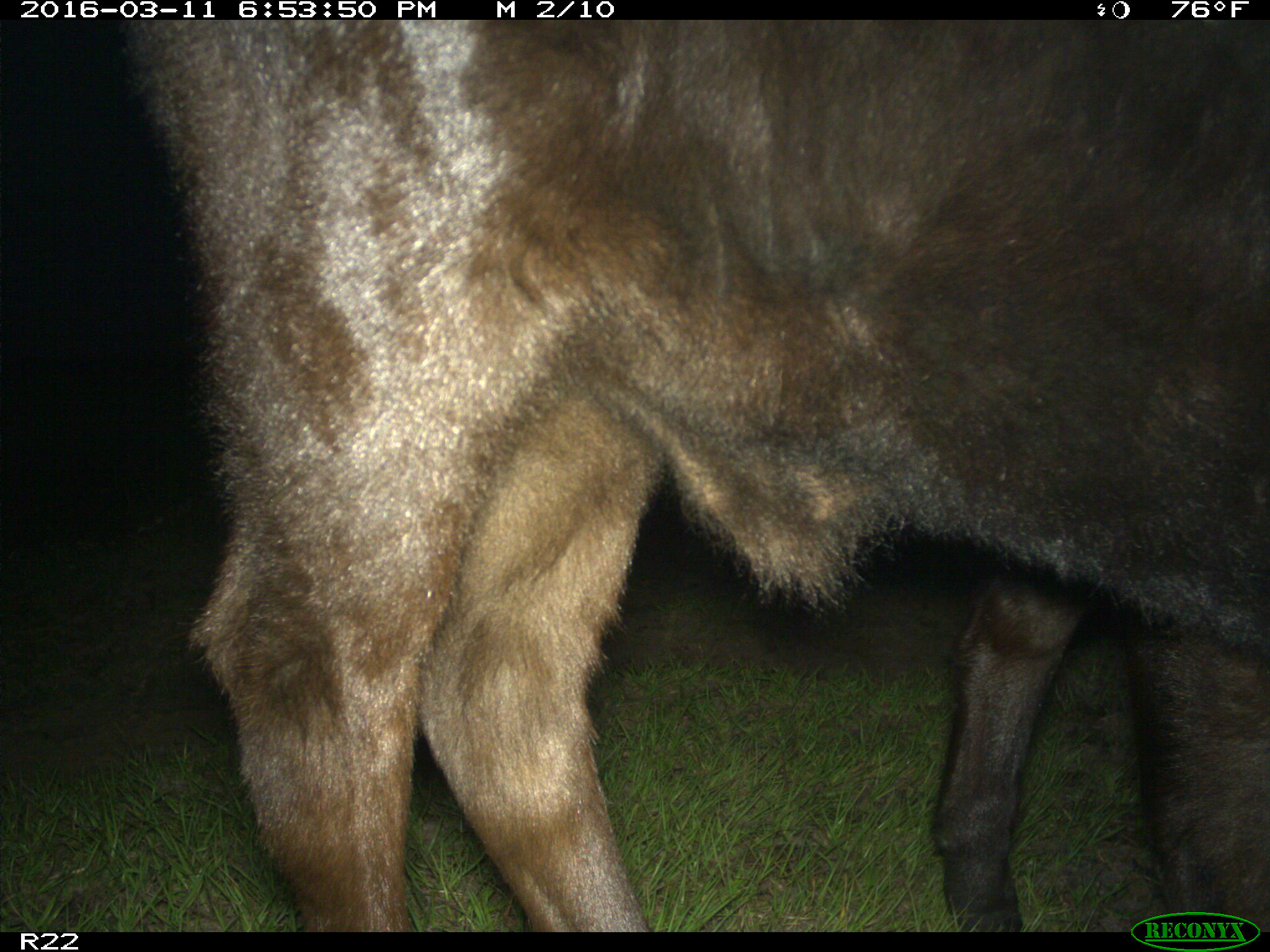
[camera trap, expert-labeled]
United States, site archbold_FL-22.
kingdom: Animalia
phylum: Chordata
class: Mammalia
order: Artiodactyla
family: Bovidae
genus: Bos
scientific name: Bos taurus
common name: domestic cow